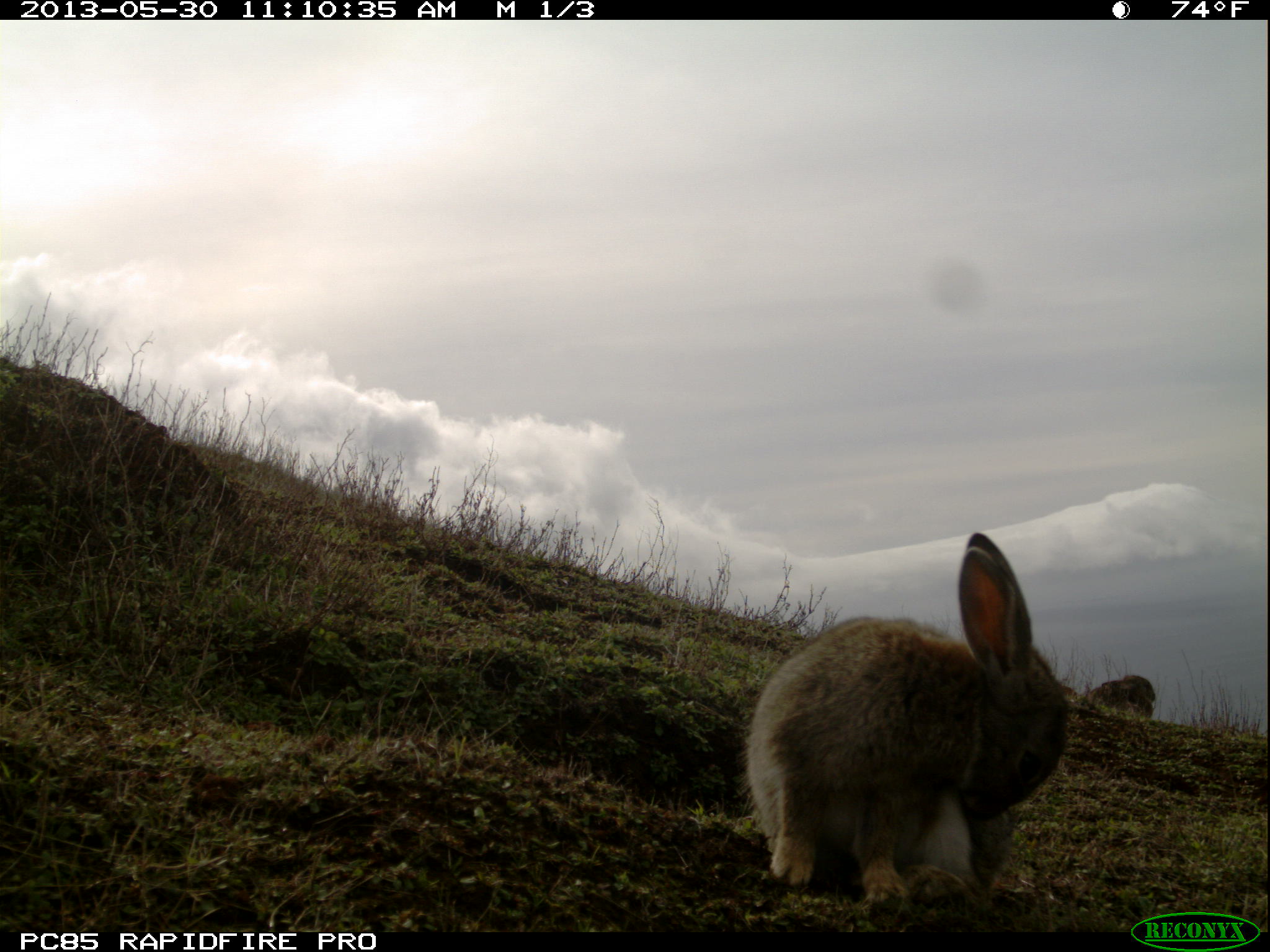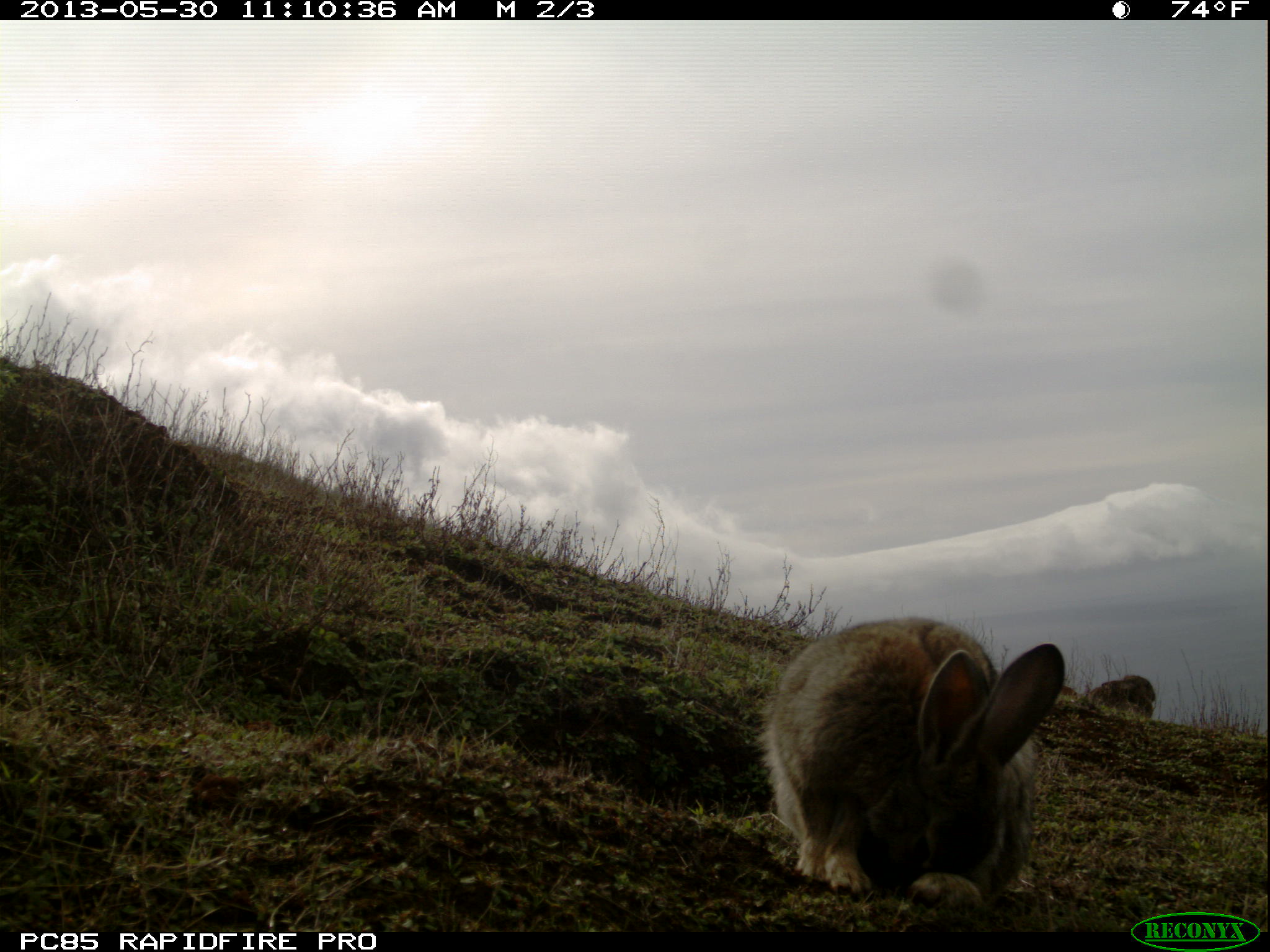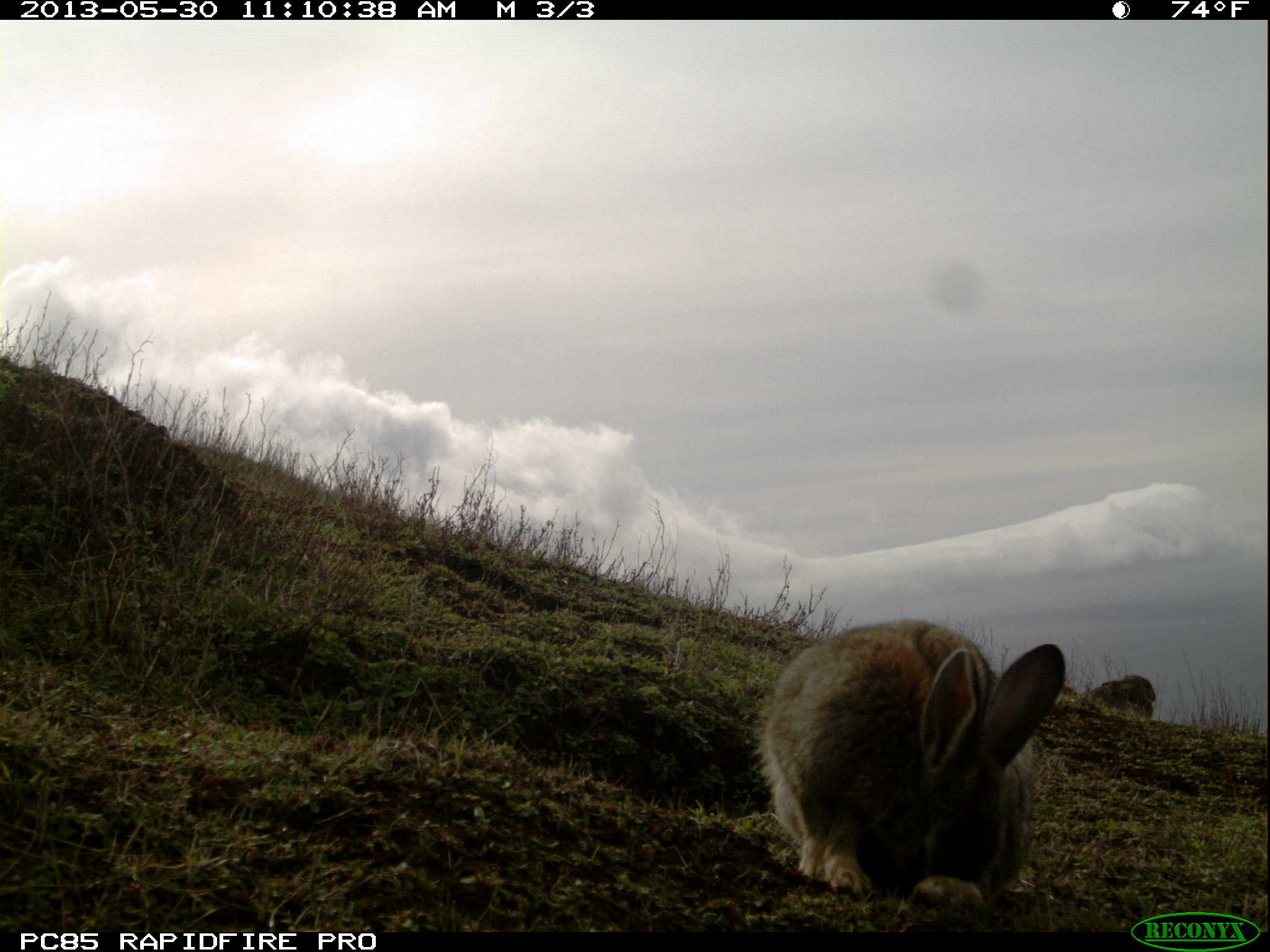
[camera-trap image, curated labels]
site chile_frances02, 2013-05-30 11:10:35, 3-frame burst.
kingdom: Animalia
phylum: Chordata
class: Mammalia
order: Lagomorpha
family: Leporidae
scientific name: Leporidae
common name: rabbits and hares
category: rabbit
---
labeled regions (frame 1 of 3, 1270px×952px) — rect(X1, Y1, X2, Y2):
rabbit: rect(738, 530, 1105, 913)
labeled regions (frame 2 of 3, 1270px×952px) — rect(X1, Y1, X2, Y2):
rabbit: rect(755, 617, 1068, 914); rect(1085, 671, 1160, 721)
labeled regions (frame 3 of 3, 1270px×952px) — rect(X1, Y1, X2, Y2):
rabbit: rect(752, 617, 1067, 915); rect(1070, 664, 1164, 729)